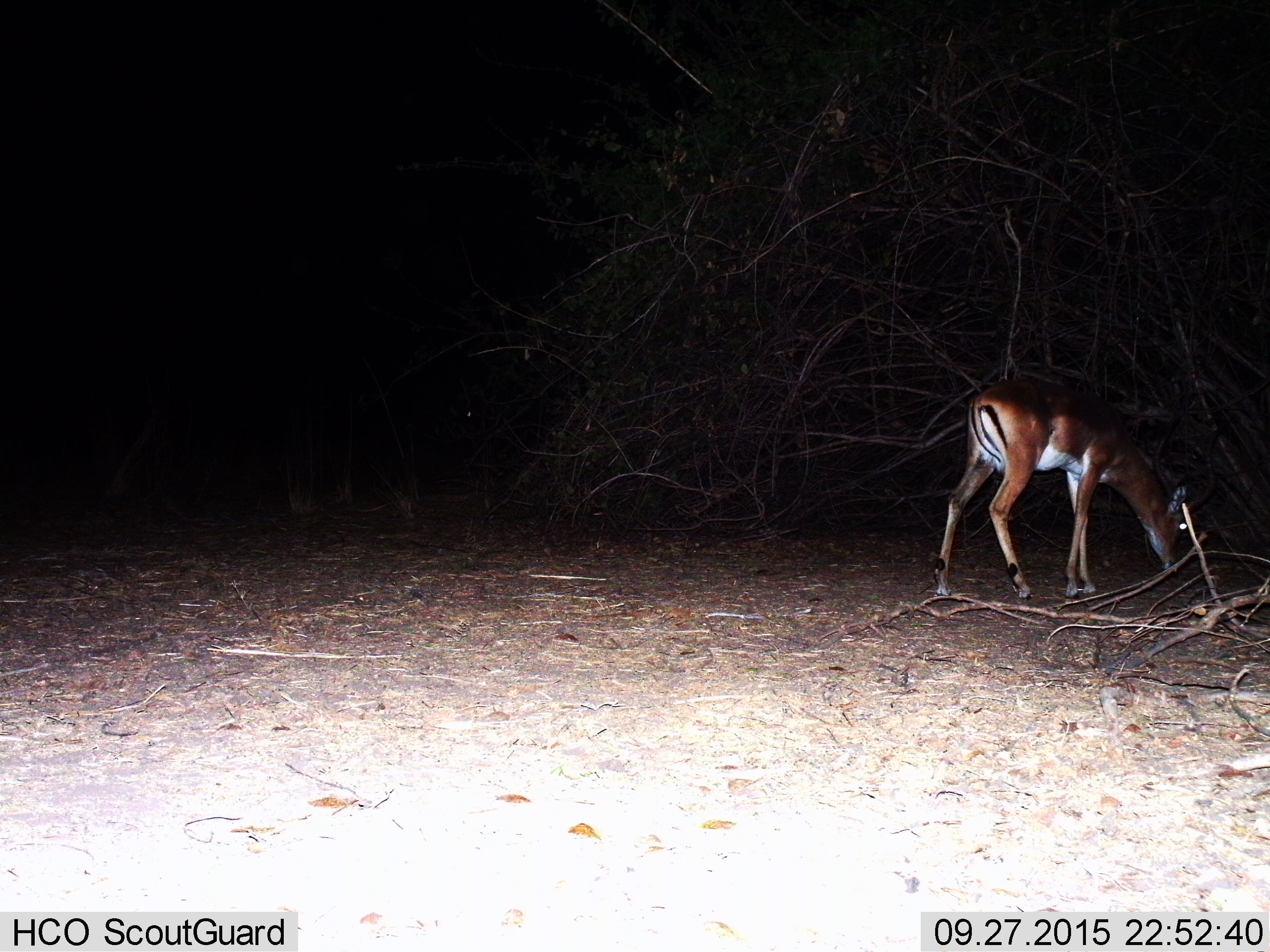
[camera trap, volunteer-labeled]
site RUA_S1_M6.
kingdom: Animalia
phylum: Chordata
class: Mammalia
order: Artiodactyla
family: Bovidae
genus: Aepyceros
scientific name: Aepyceros melampus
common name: impala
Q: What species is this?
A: Impala (Aepyceros melampus).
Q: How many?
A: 1.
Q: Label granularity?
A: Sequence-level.